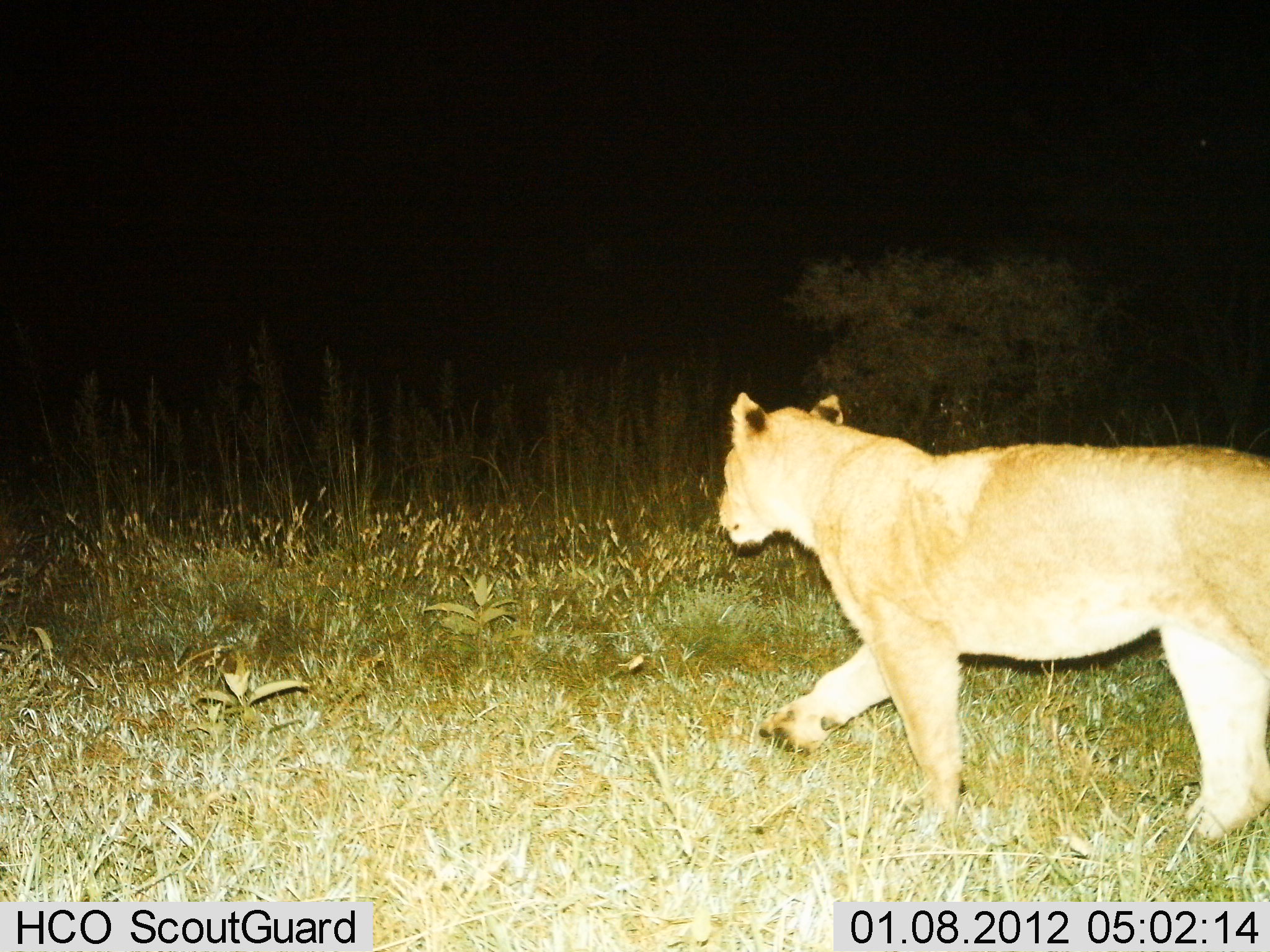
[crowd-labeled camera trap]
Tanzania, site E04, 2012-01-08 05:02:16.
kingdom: Animalia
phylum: Chordata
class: Mammalia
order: Carnivora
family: Felidae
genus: Panthera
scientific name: Panthera leo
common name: lion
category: lionfemale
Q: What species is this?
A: Lionfemale (lion) (Panthera leo).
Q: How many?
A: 1.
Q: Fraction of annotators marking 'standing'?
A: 0%.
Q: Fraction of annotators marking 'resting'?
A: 0%.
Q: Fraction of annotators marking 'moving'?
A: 100%.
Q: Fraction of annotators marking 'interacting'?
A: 0%.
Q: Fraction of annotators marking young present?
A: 0%.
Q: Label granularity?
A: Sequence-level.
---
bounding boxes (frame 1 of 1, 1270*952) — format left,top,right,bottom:
animal: 716,374,1270,842